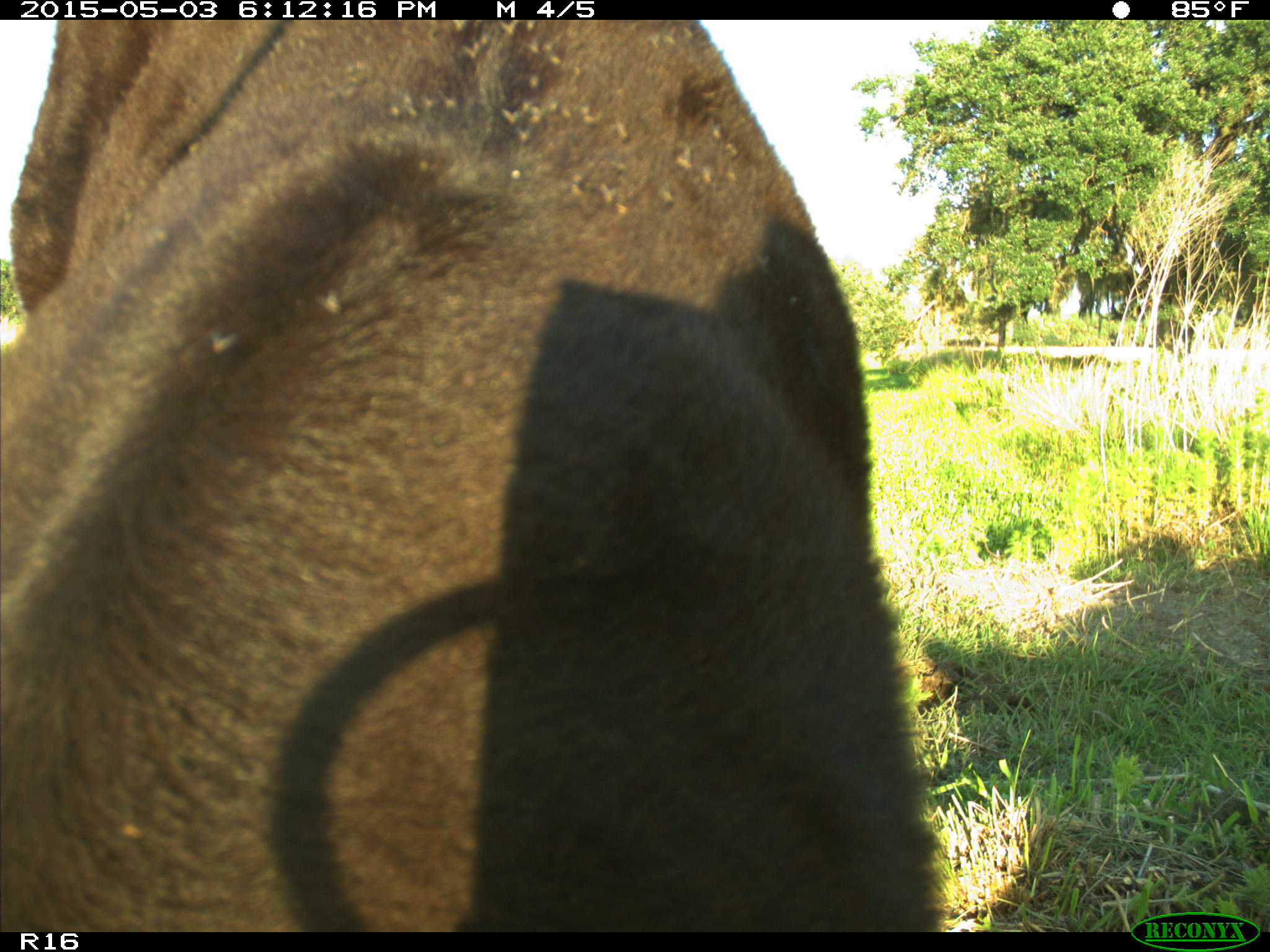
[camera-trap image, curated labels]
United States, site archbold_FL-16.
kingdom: Animalia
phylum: Chordata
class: Mammalia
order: Artiodactyla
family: Bovidae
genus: Bos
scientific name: Bos taurus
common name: domestic cow